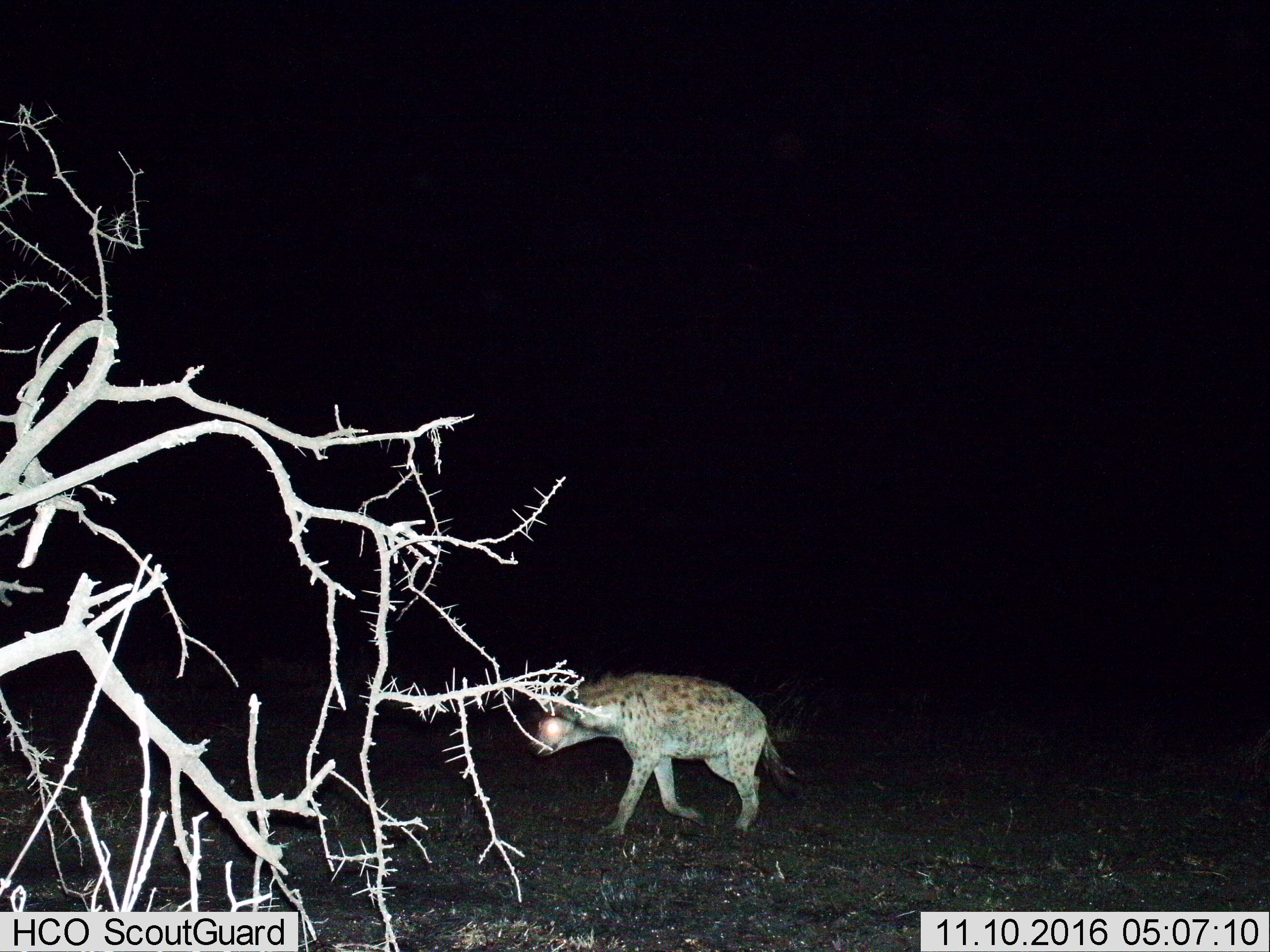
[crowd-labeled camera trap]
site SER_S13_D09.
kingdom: Animalia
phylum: Chordata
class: Mammalia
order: Carnivora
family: Hyaenidae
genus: Crocuta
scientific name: Crocuta crocuta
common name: spotted hyena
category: hyenaspotted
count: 1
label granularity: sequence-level